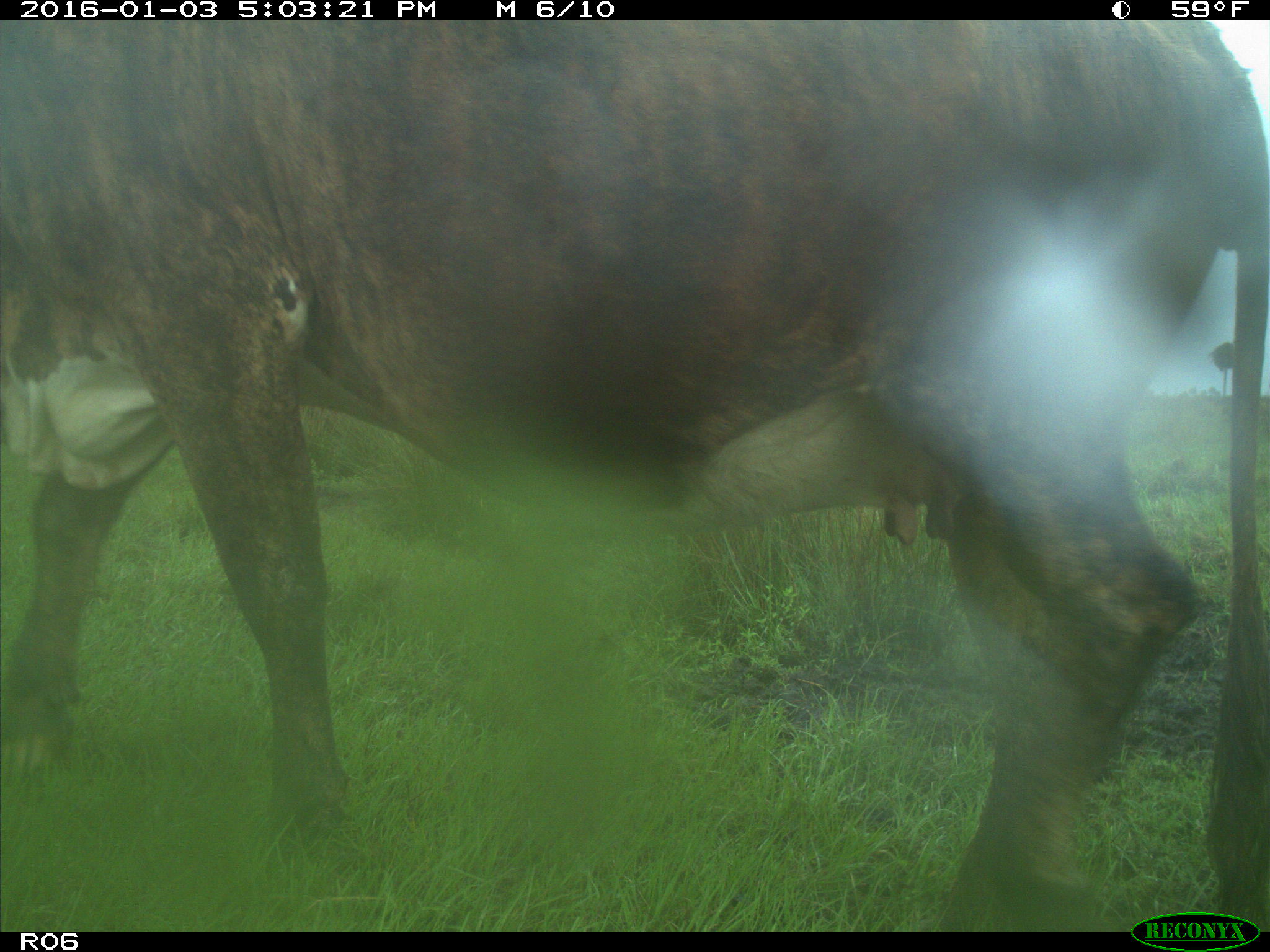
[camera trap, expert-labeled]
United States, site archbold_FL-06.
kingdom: Animalia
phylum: Chordata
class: Mammalia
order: Artiodactyla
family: Bovidae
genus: Bos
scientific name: Bos taurus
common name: domestic cow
Bos taurus (domestic cow).